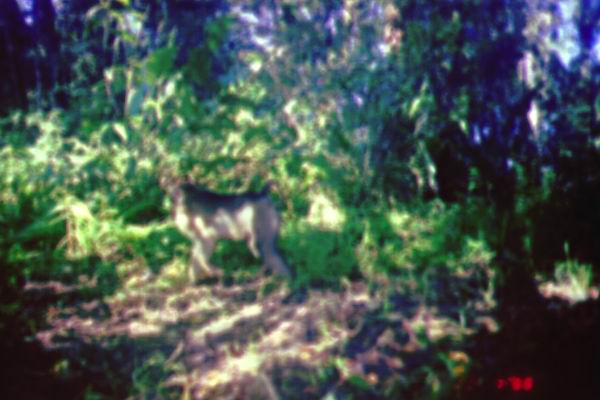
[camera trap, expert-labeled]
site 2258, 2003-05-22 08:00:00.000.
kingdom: Animalia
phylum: Chordata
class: Mammalia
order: Primates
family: Cercopithecidae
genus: Macaca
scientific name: Macaca nemestrina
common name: southern pig-tailed macaque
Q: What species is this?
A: Macaca nemestrina (southern pig-tailed macaque).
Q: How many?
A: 1.